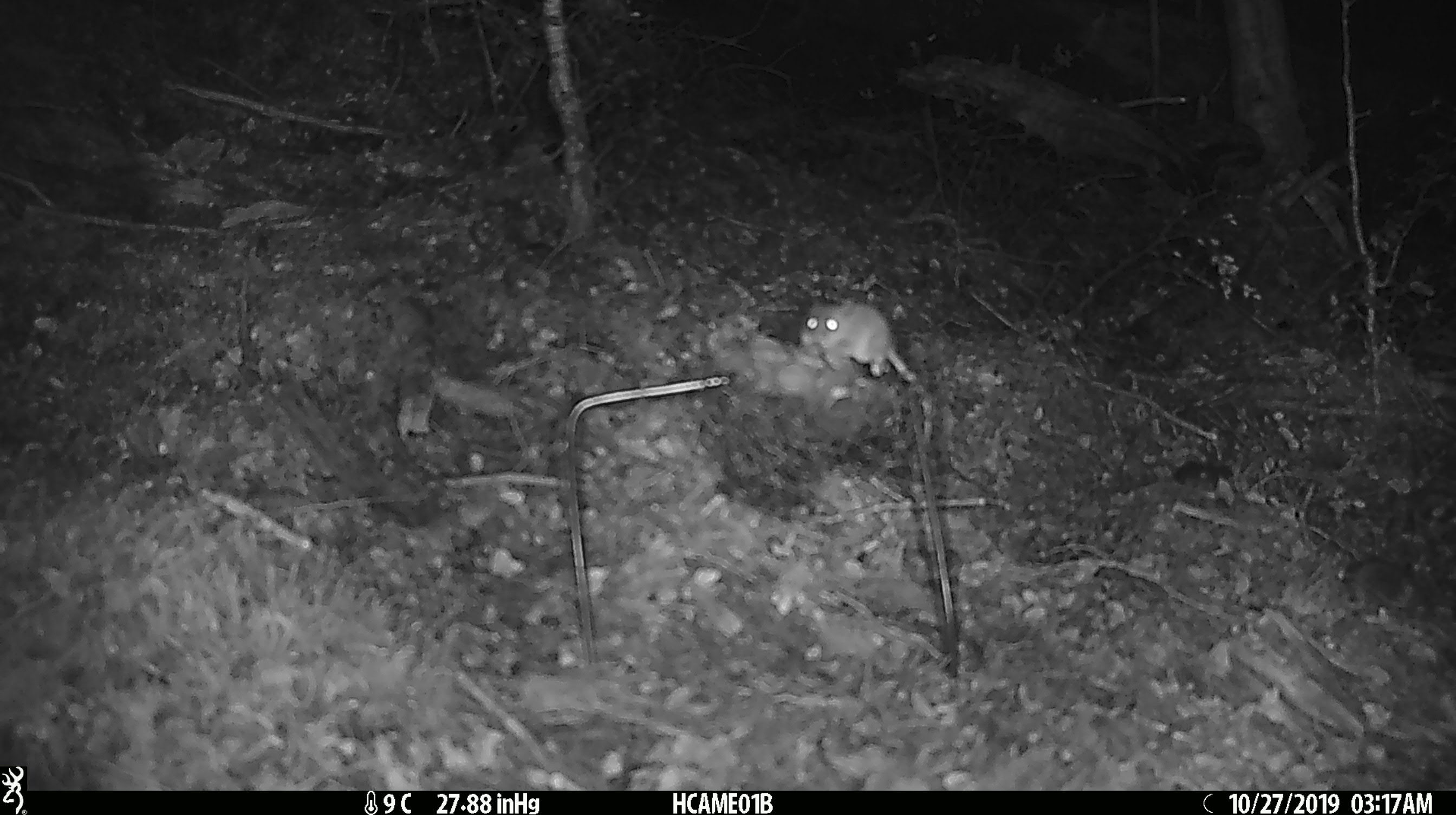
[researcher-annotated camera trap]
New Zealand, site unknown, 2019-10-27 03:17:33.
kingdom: Animalia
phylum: Chordata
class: Mammalia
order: Rodentia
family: Muridae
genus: Mus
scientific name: Mus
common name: mouse